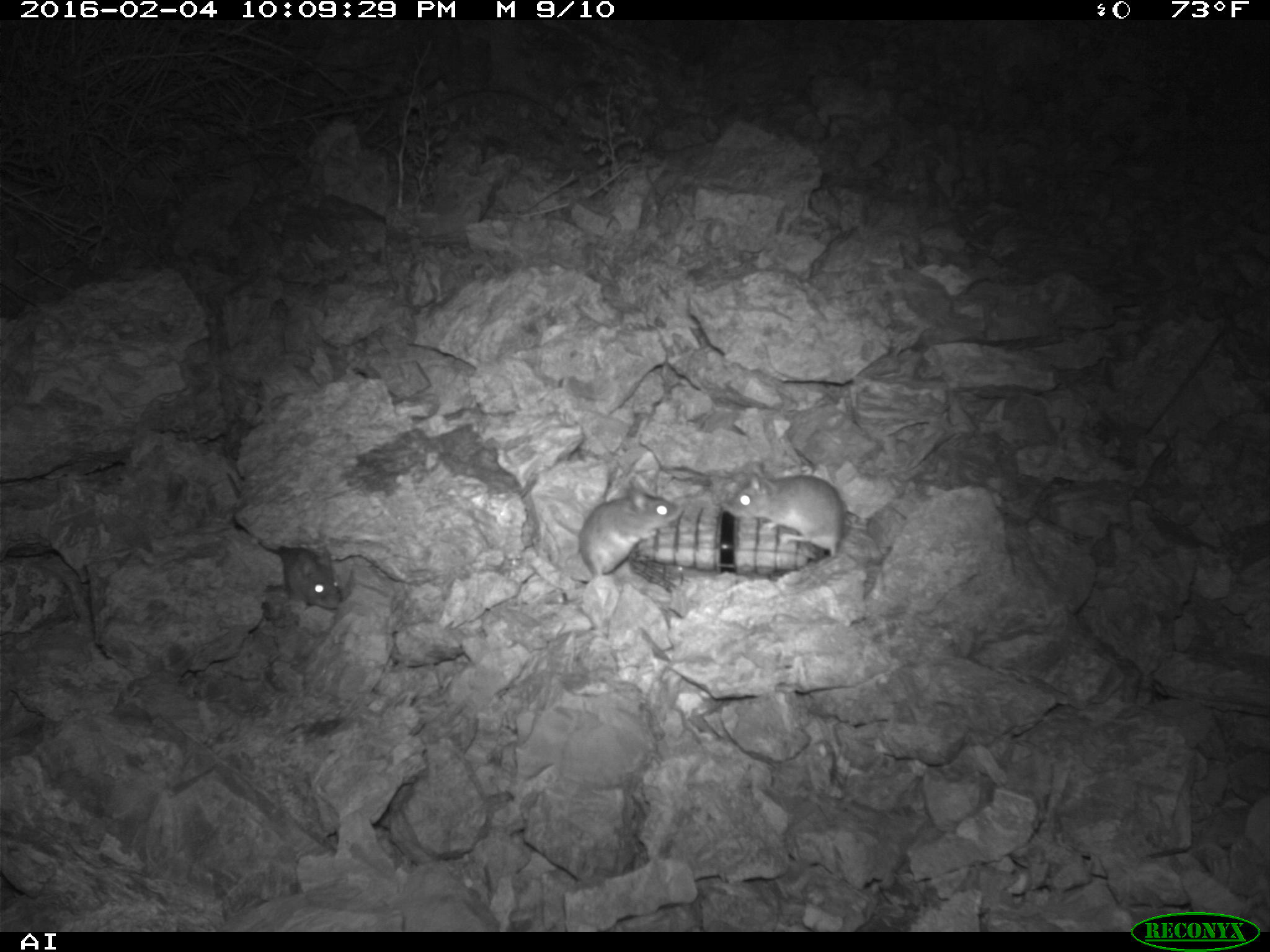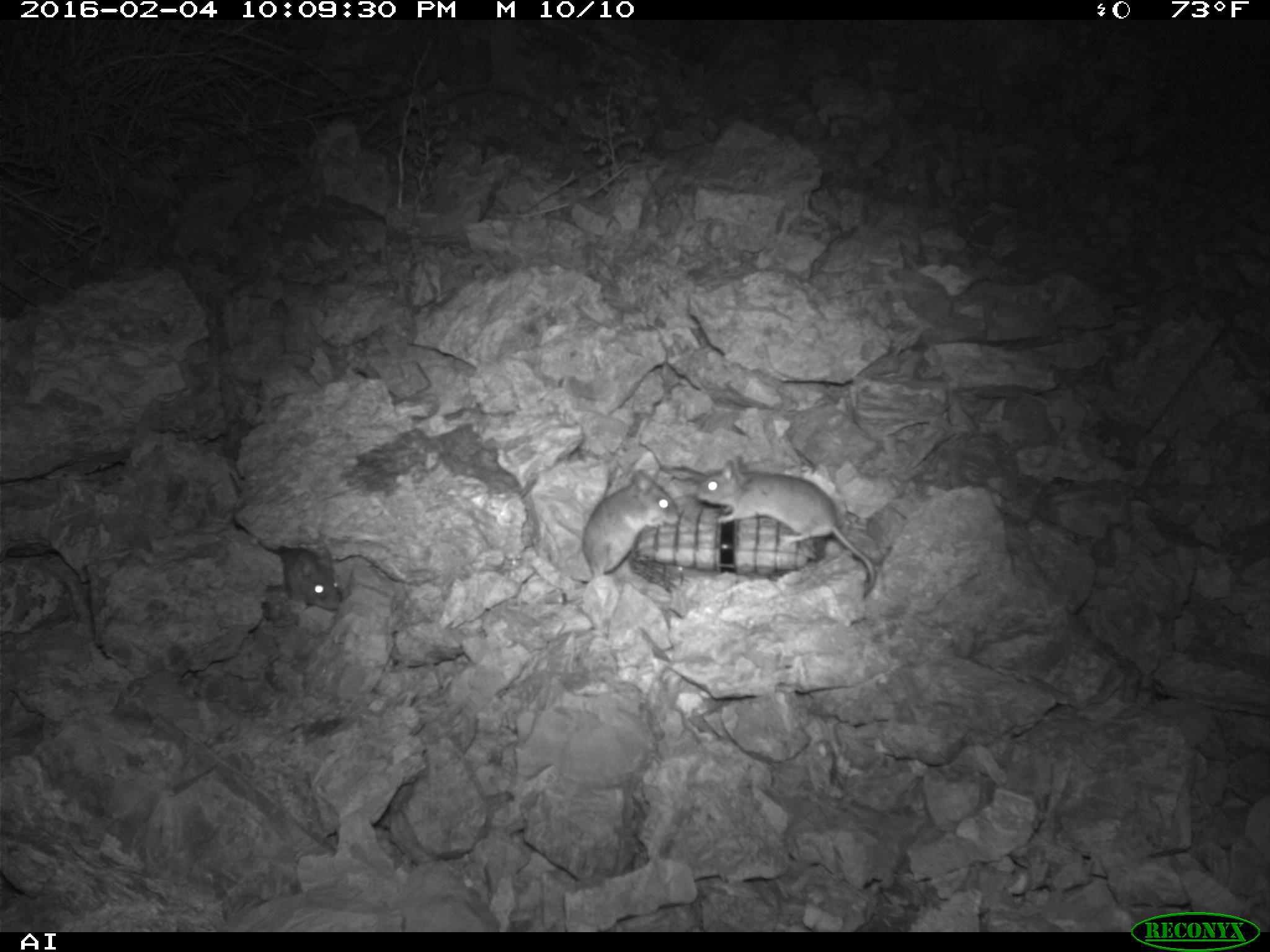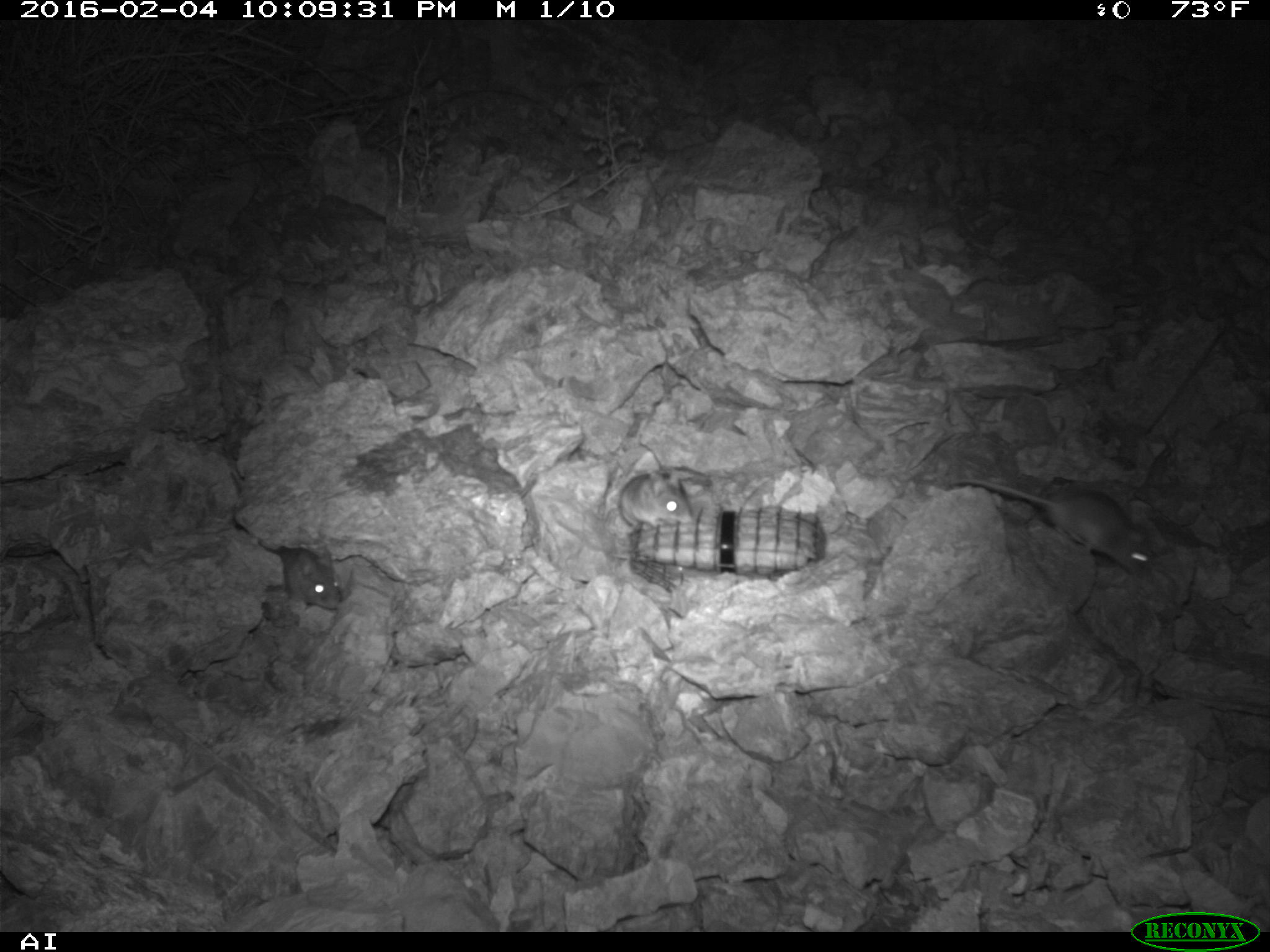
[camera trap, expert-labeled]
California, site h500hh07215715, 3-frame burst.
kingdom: Animalia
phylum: Chordata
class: Mammalia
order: Rodentia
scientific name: Rodentia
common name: rodent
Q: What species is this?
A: Rodent (Rodentia).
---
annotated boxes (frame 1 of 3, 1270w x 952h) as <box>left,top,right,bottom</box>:
rodent: <box>546,485,683,581</box>; <box>733,474,848,556</box>; <box>238,530,342,609</box>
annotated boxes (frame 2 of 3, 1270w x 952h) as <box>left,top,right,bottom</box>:
rodent: <box>694,456,875,596</box>; <box>563,441,672,581</box>; <box>239,526,343,614</box>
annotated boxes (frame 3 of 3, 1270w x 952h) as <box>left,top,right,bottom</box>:
rodent: <box>947,477,1153,580</box>; <box>617,467,693,529</box>; <box>276,546,342,610</box>